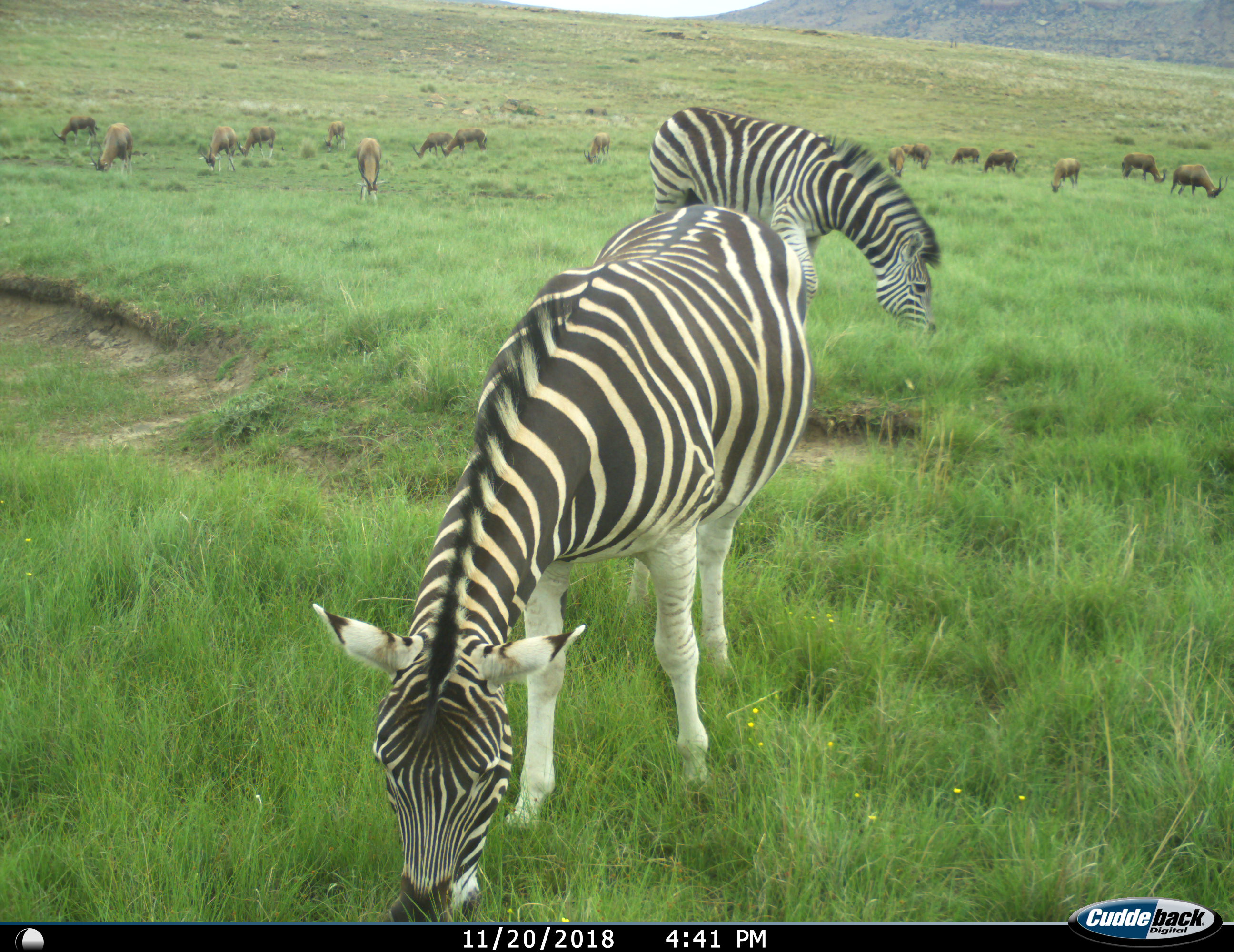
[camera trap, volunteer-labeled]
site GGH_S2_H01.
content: unidentified animal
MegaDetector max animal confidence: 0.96